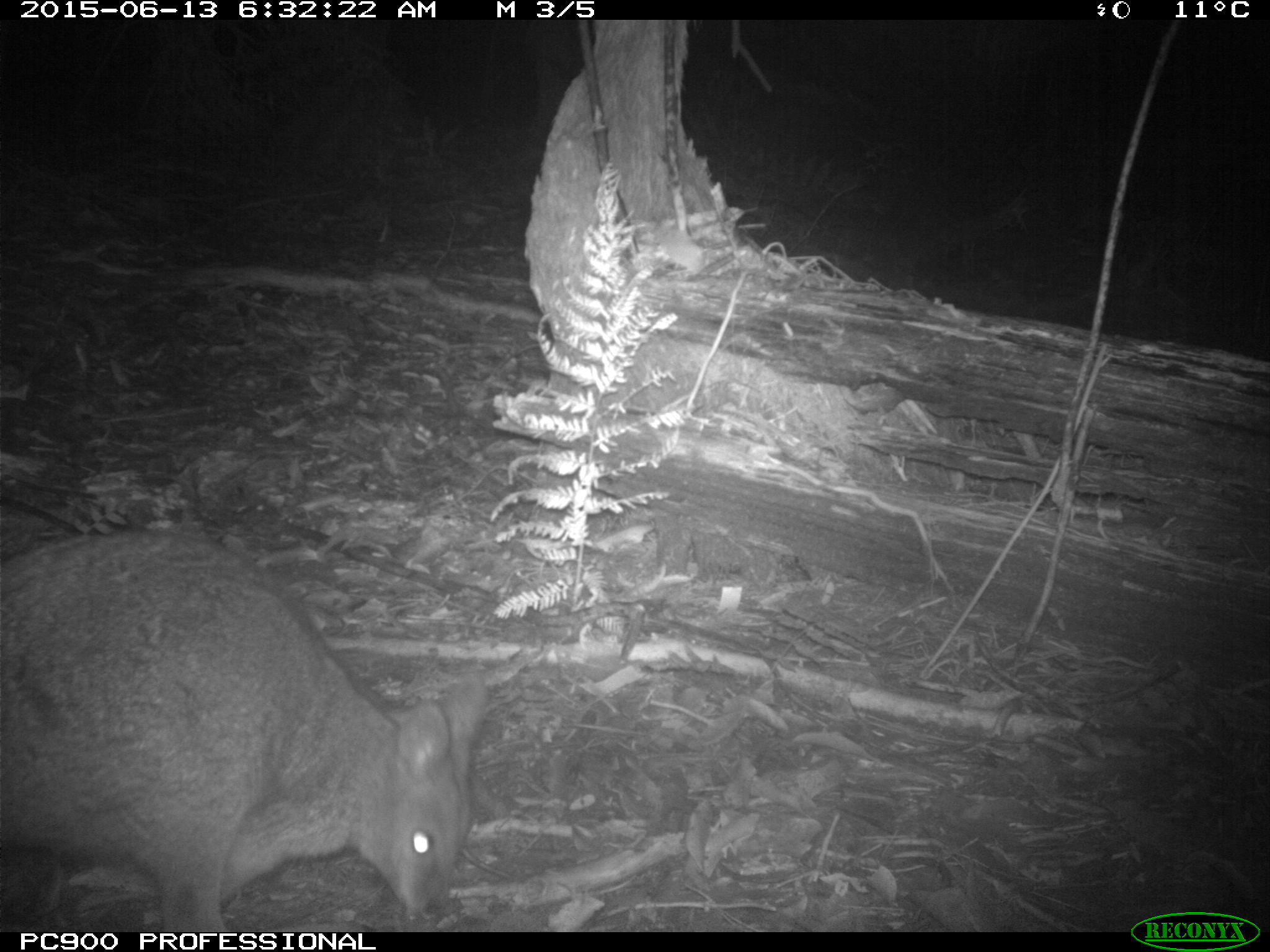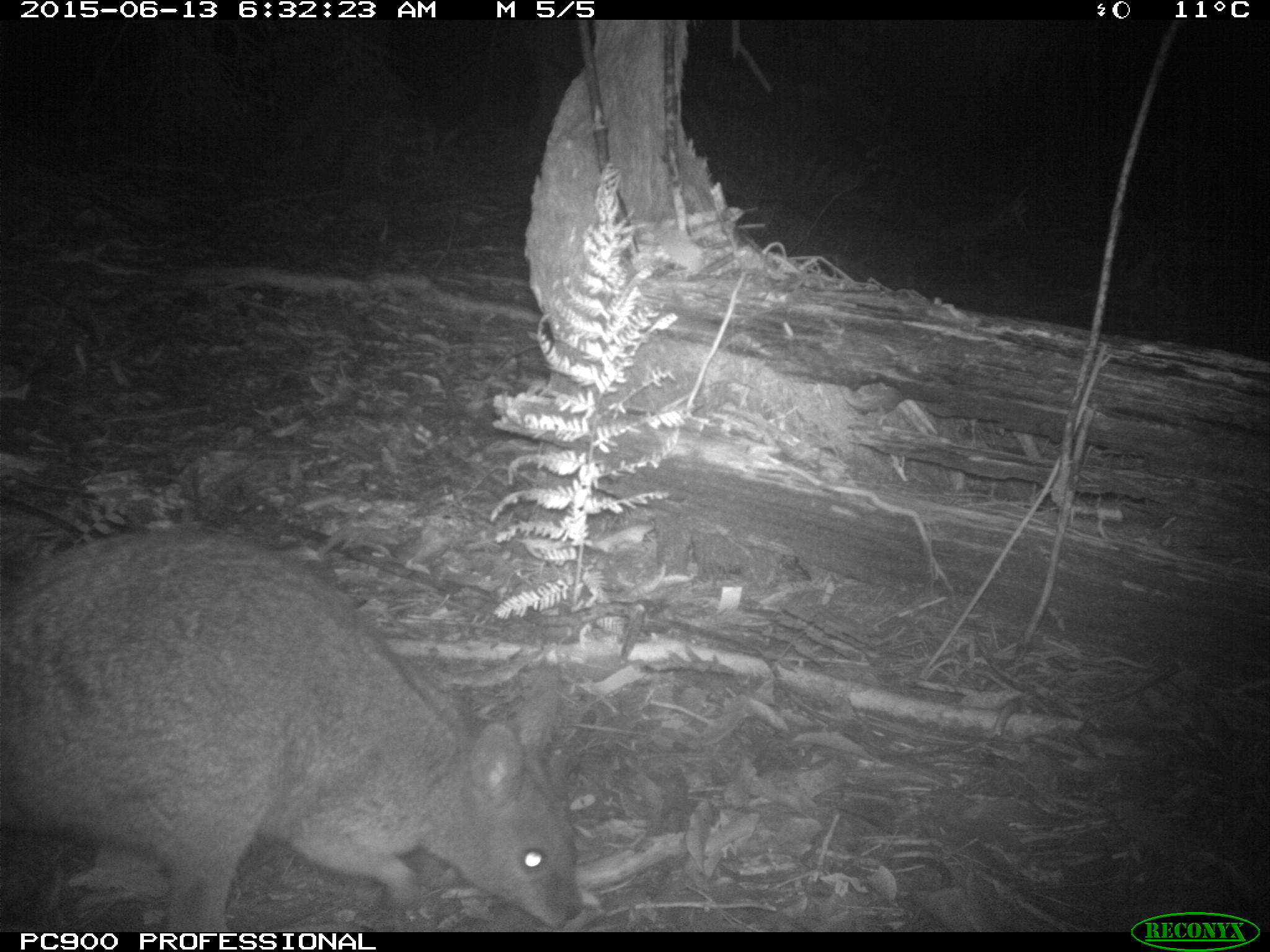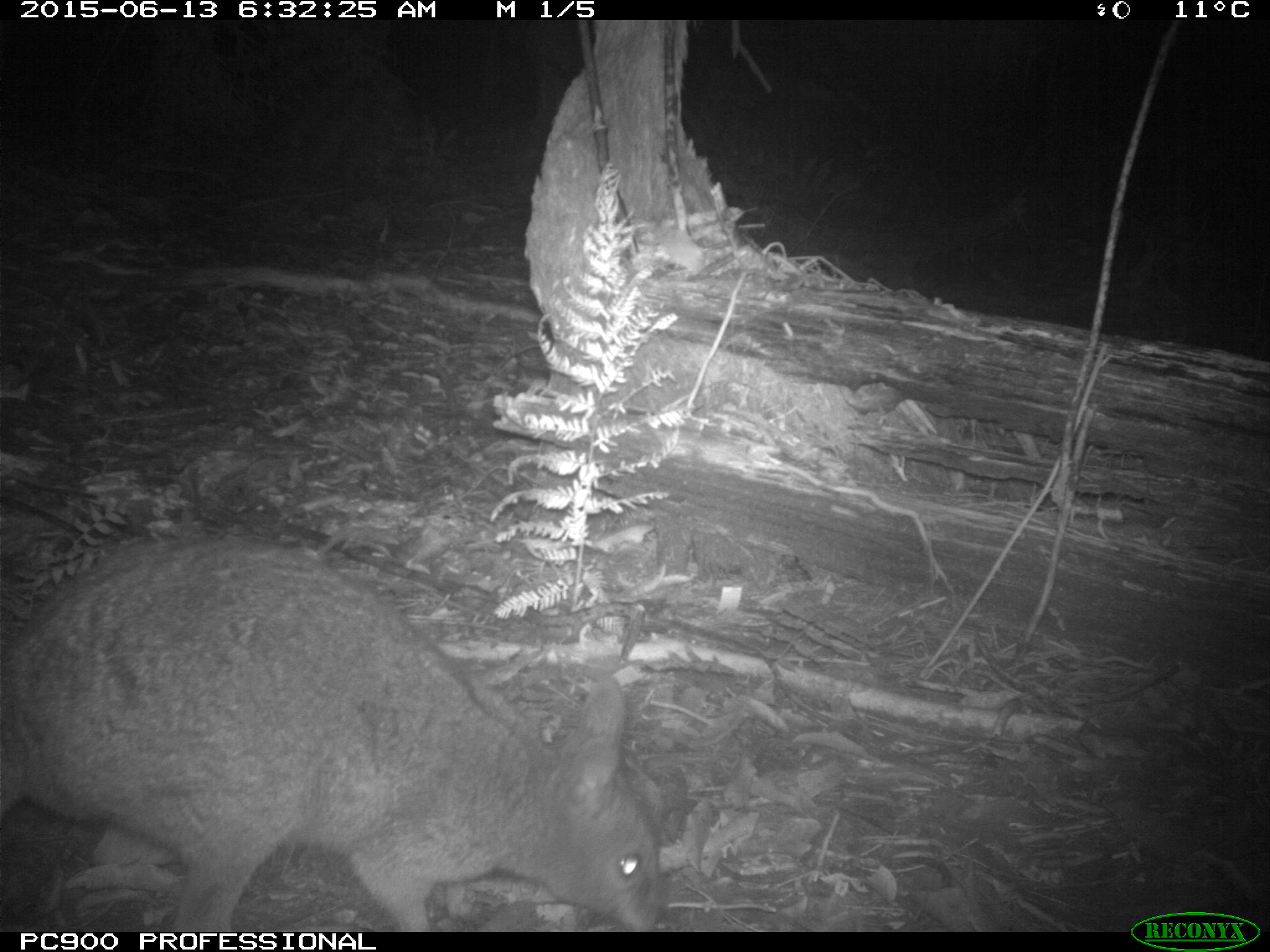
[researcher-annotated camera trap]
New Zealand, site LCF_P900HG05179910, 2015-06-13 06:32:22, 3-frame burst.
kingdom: Animalia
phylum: Chordata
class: Mammalia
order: Diprotodontia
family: Macropodidae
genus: Notamacropus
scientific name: Notamacropus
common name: wallaby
Wallaby (Notamacropus).